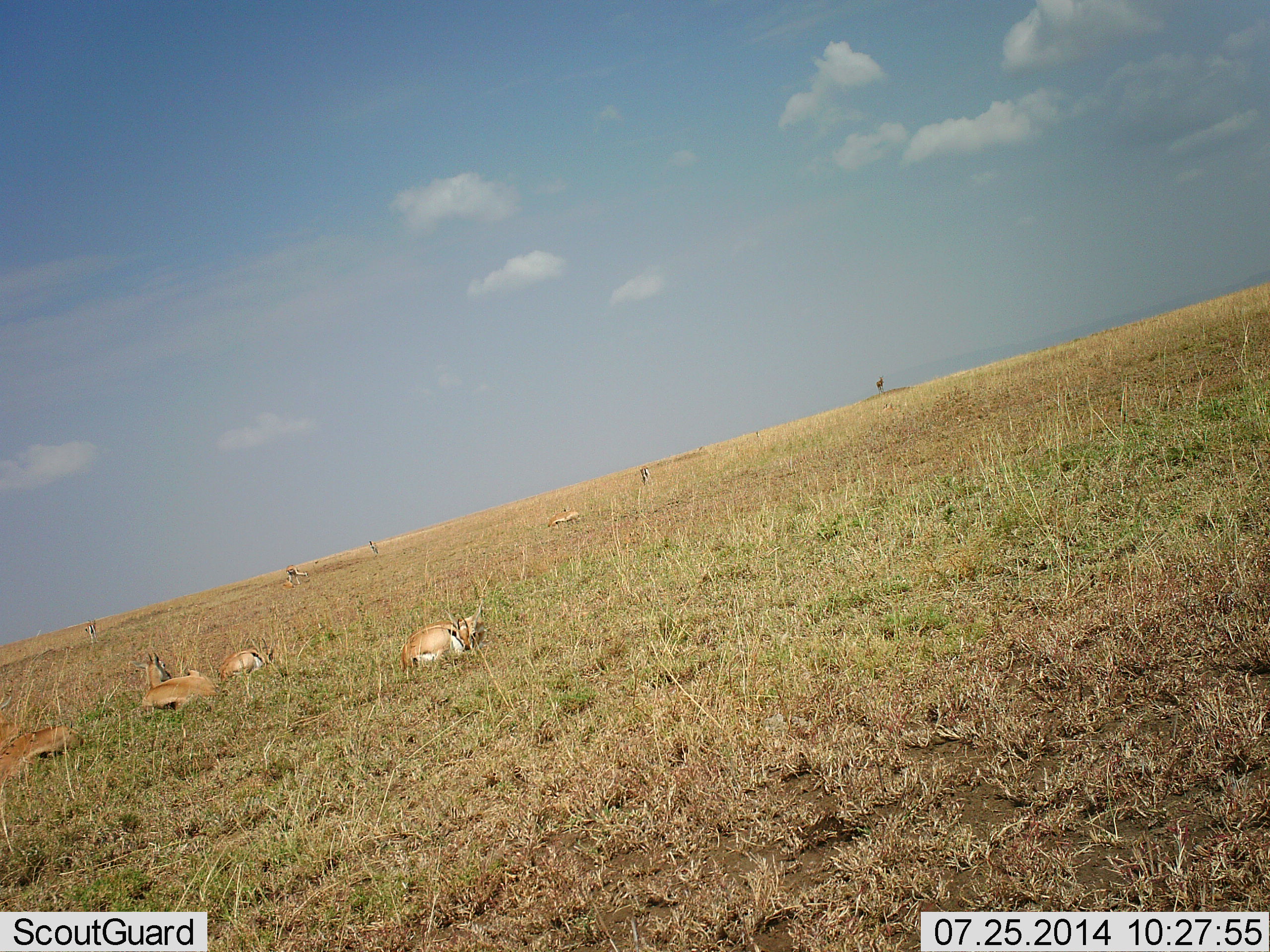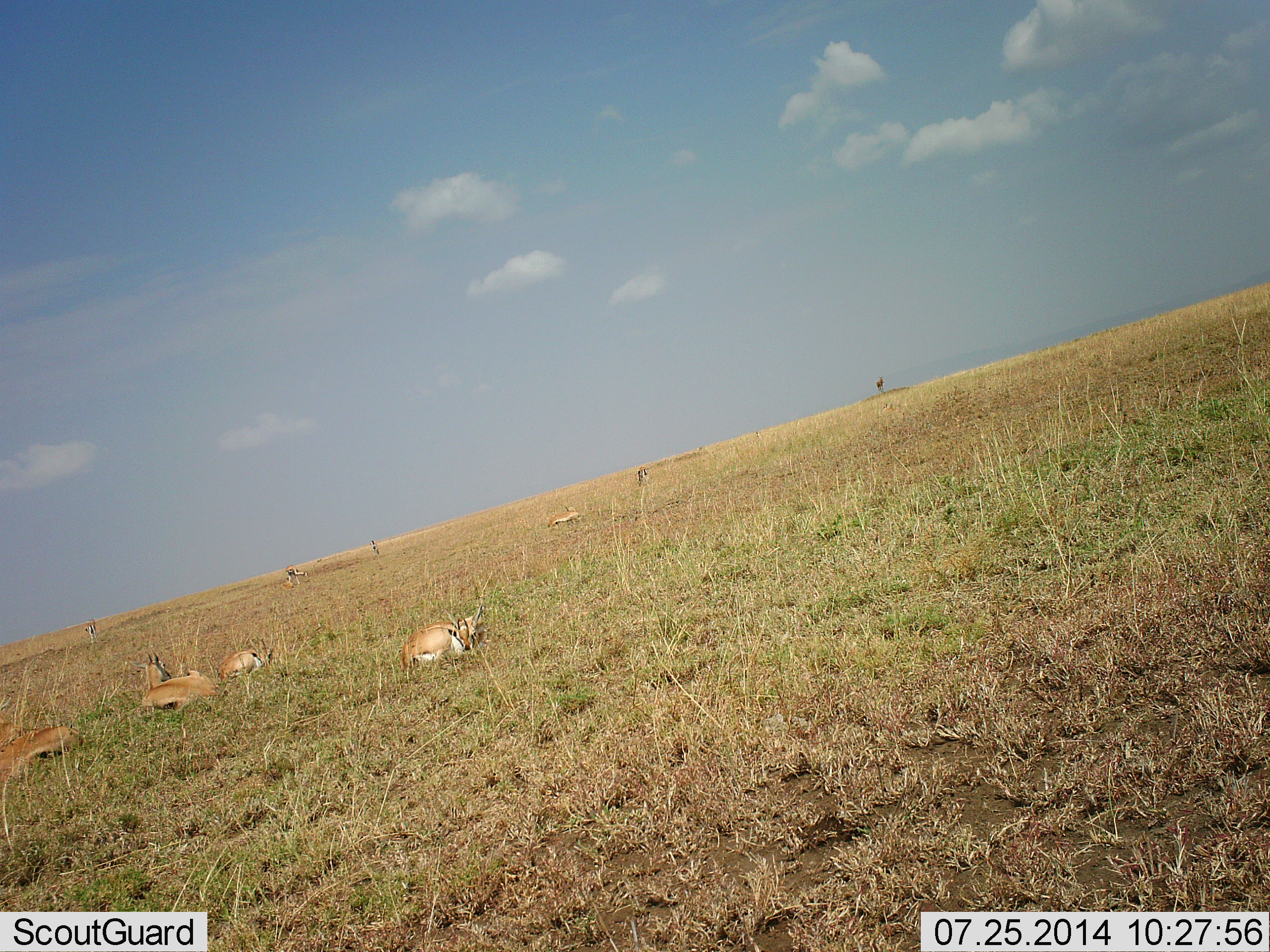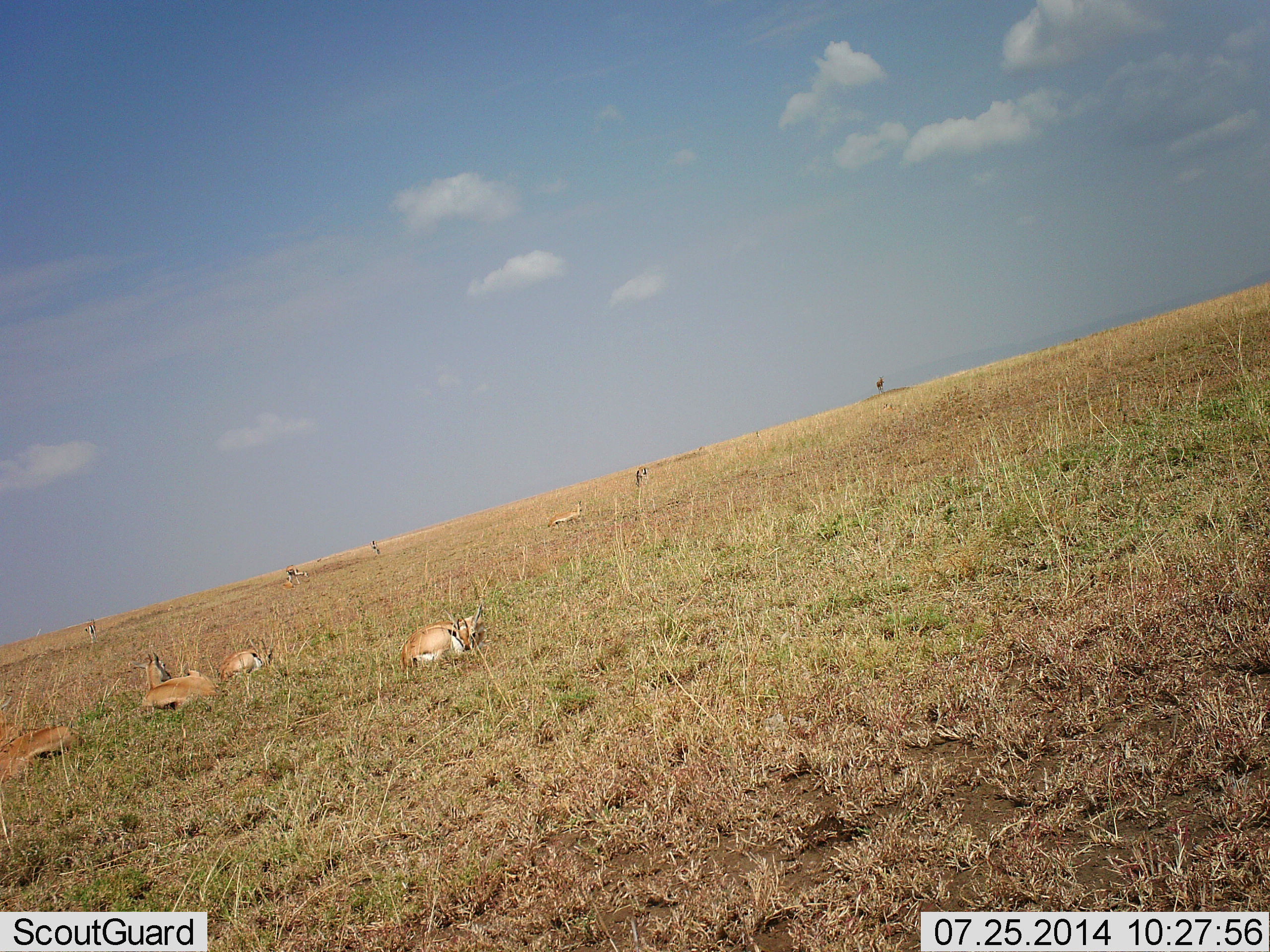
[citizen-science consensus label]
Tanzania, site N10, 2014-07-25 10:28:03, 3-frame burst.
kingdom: Animalia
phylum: Chordata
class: Mammalia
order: Artiodactyla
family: Bovidae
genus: Eudorcas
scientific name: Eudorcas thomsonii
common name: thomson's gazelle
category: gazellethomsons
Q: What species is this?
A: Gazellethomsons (thomson's gazelle) (Eudorcas thomsonii).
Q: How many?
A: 7.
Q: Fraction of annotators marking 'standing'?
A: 30%.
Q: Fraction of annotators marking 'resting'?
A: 100%.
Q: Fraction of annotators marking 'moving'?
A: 0%.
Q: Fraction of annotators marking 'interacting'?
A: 0%.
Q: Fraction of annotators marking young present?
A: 10%.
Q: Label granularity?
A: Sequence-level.